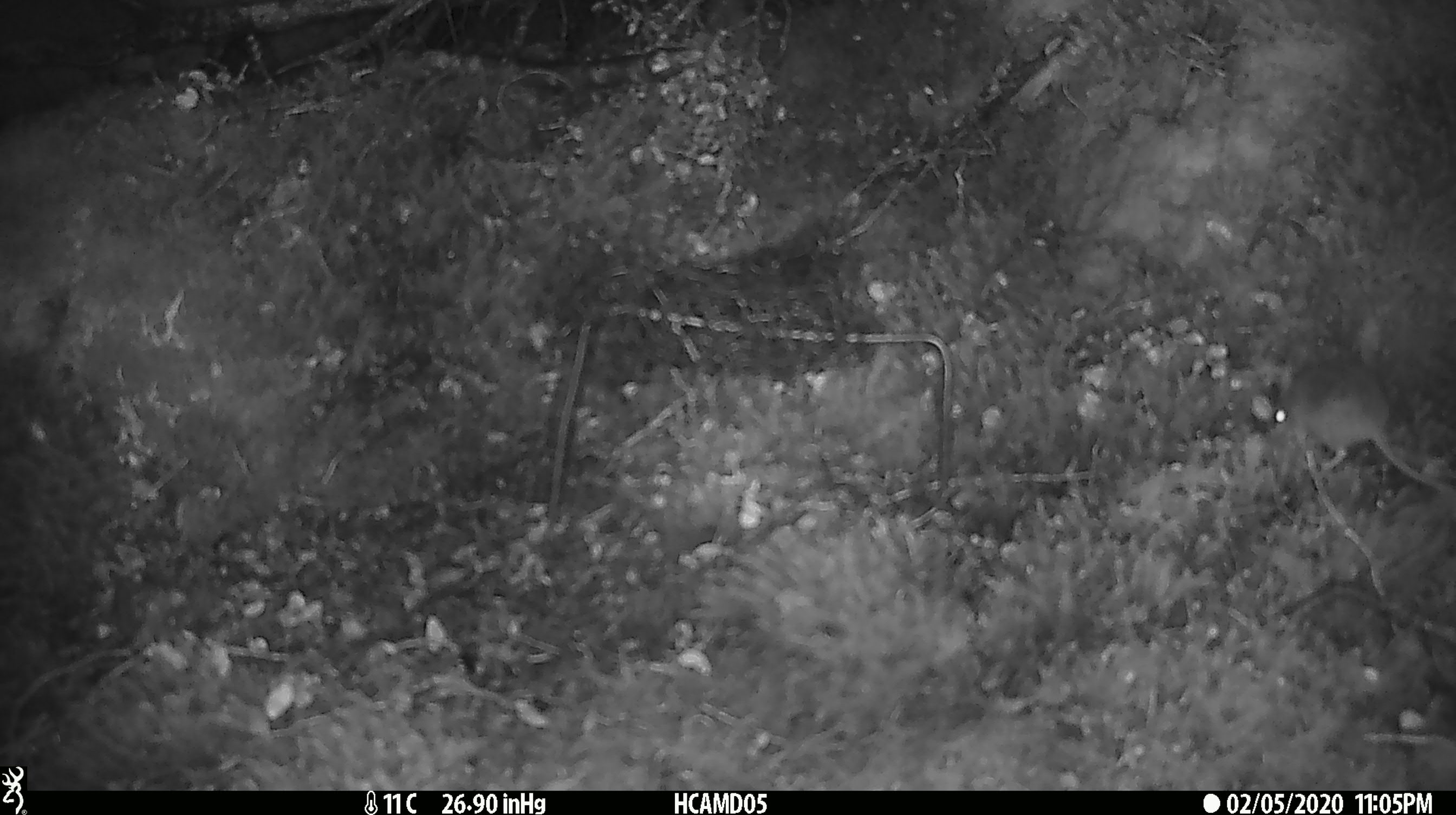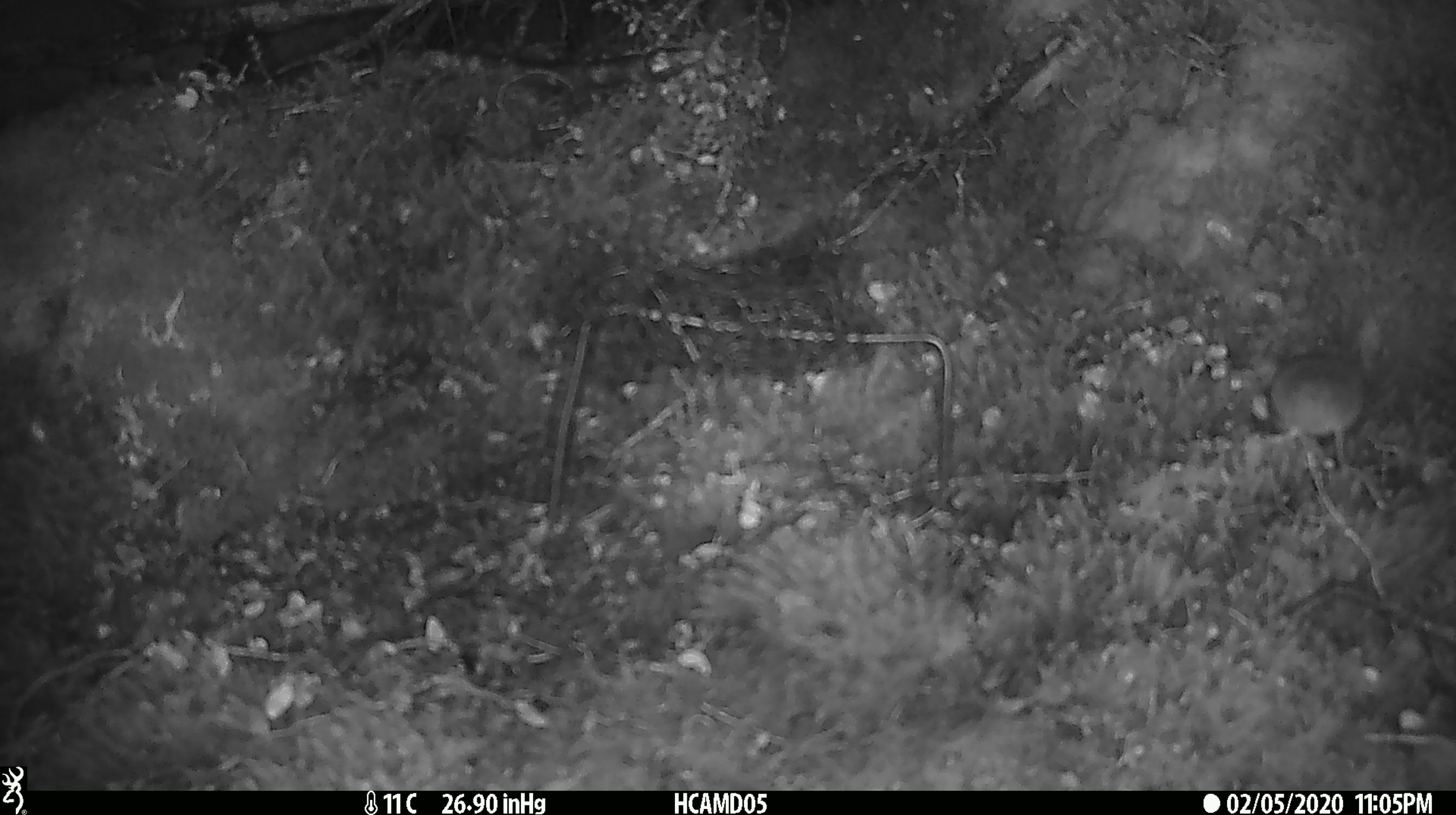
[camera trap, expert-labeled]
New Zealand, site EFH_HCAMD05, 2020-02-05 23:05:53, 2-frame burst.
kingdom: Animalia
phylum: Chordata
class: Mammalia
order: Rodentia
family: Muridae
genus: Mus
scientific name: Mus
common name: mouse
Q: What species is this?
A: Mouse (Mus).